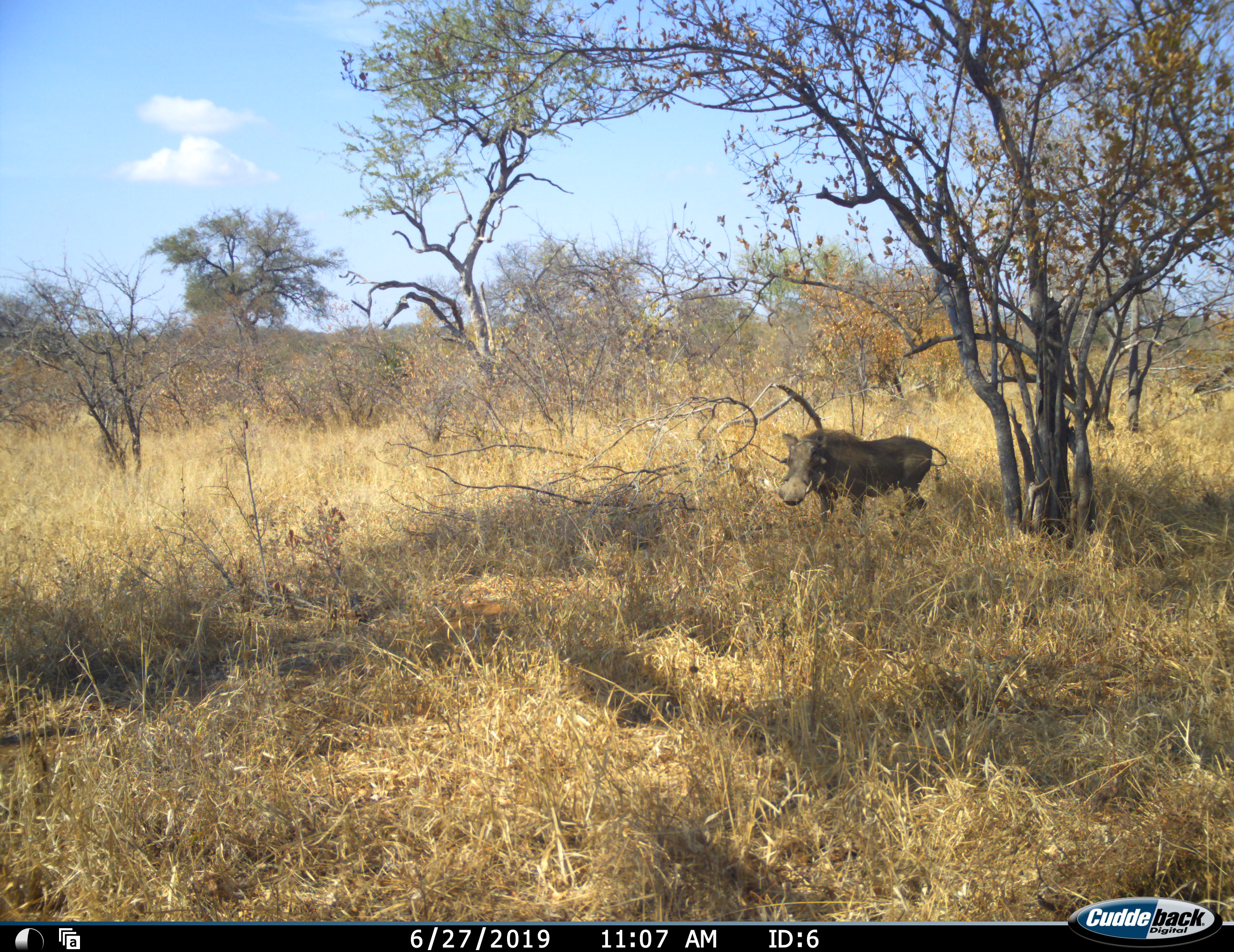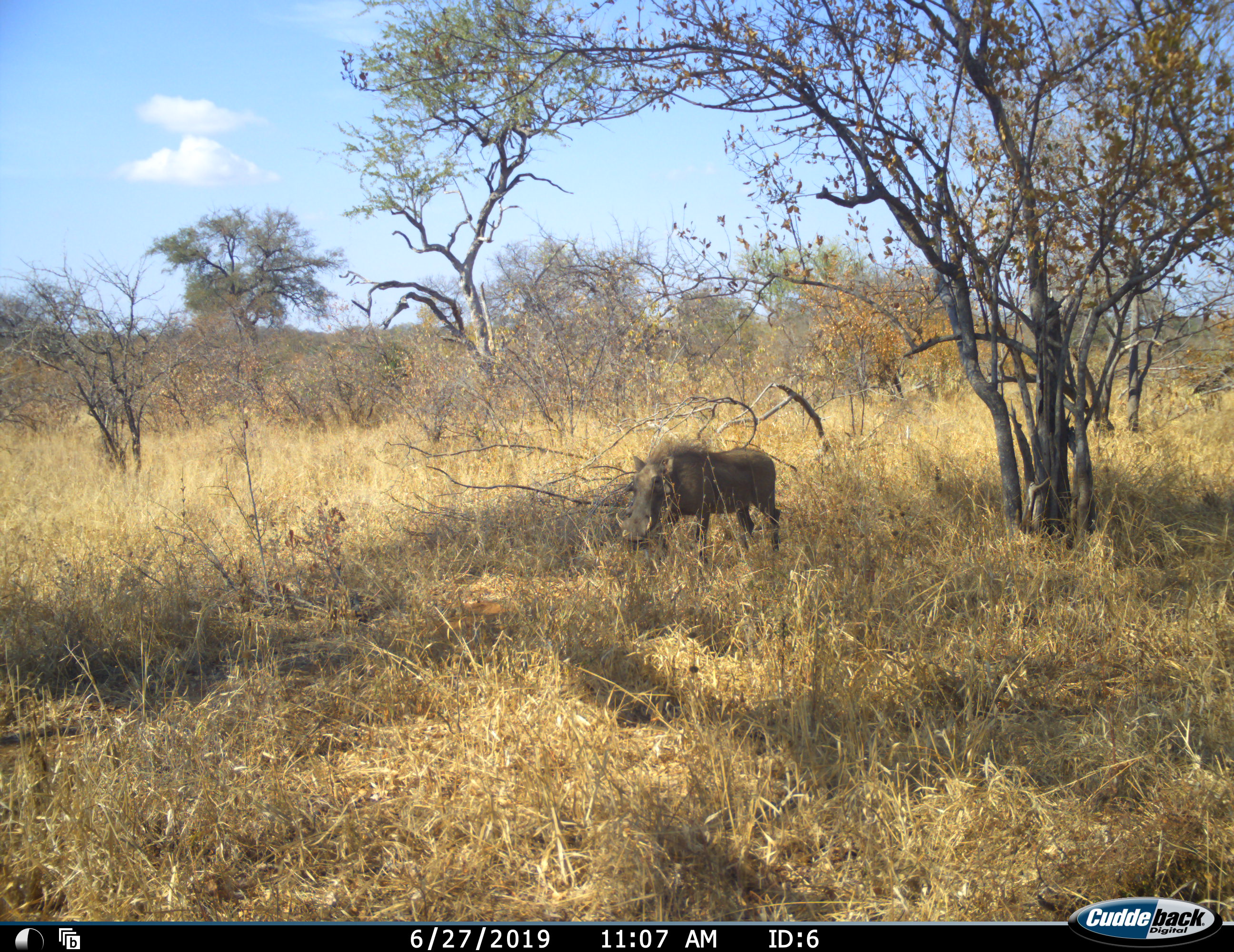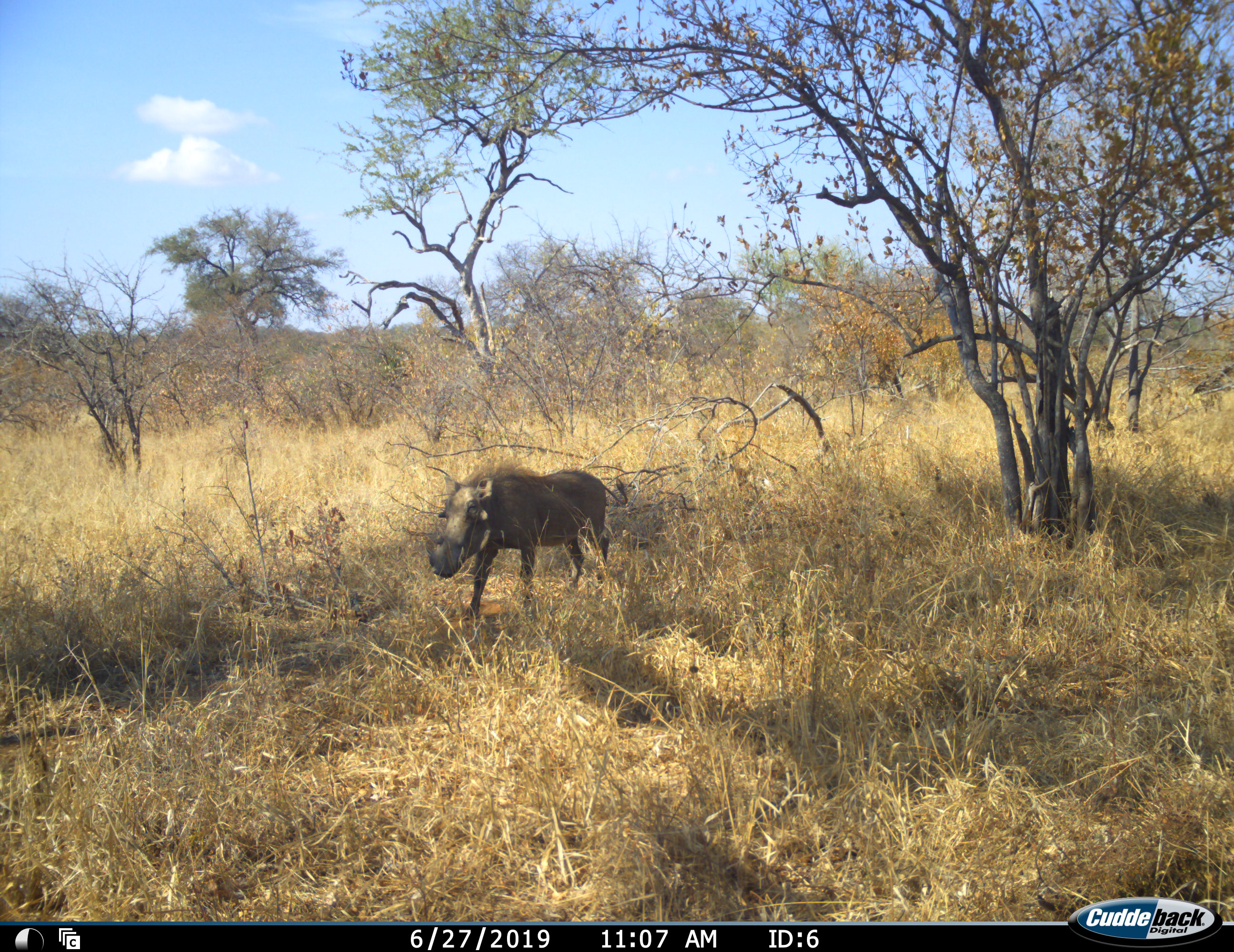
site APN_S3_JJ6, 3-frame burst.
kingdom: Animalia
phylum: Chordata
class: Mammalia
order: Artiodactyla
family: Suidae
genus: Phacochoerus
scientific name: Phacochoerus africanus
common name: warthog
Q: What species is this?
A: Warthog (Phacochoerus africanus).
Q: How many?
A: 1.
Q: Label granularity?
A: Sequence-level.